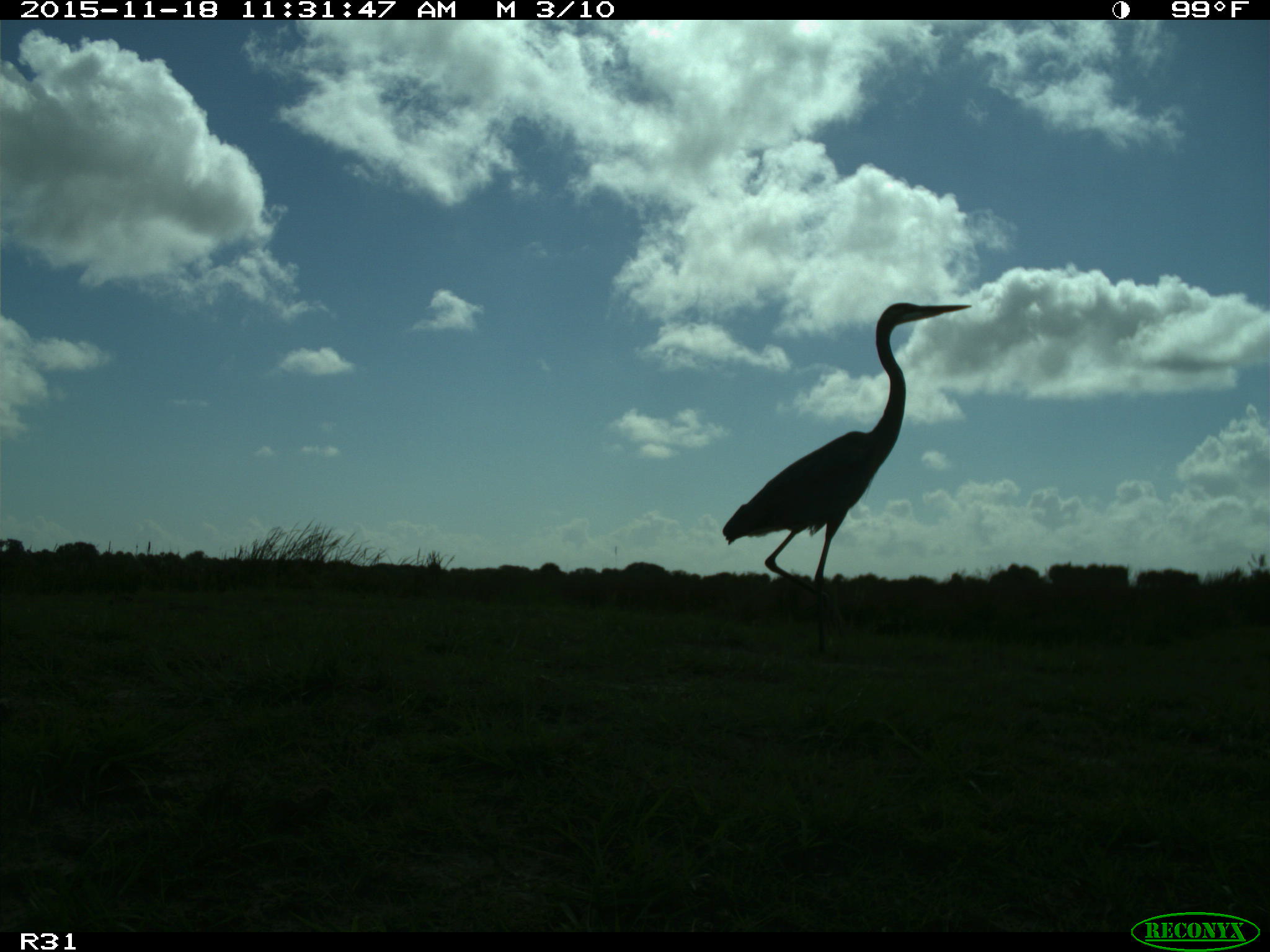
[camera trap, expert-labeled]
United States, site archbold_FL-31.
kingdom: Animalia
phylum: Chordata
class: Aves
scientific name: Aves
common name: birds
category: unidentified bird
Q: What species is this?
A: Unidentified bird (birds) (Aves).